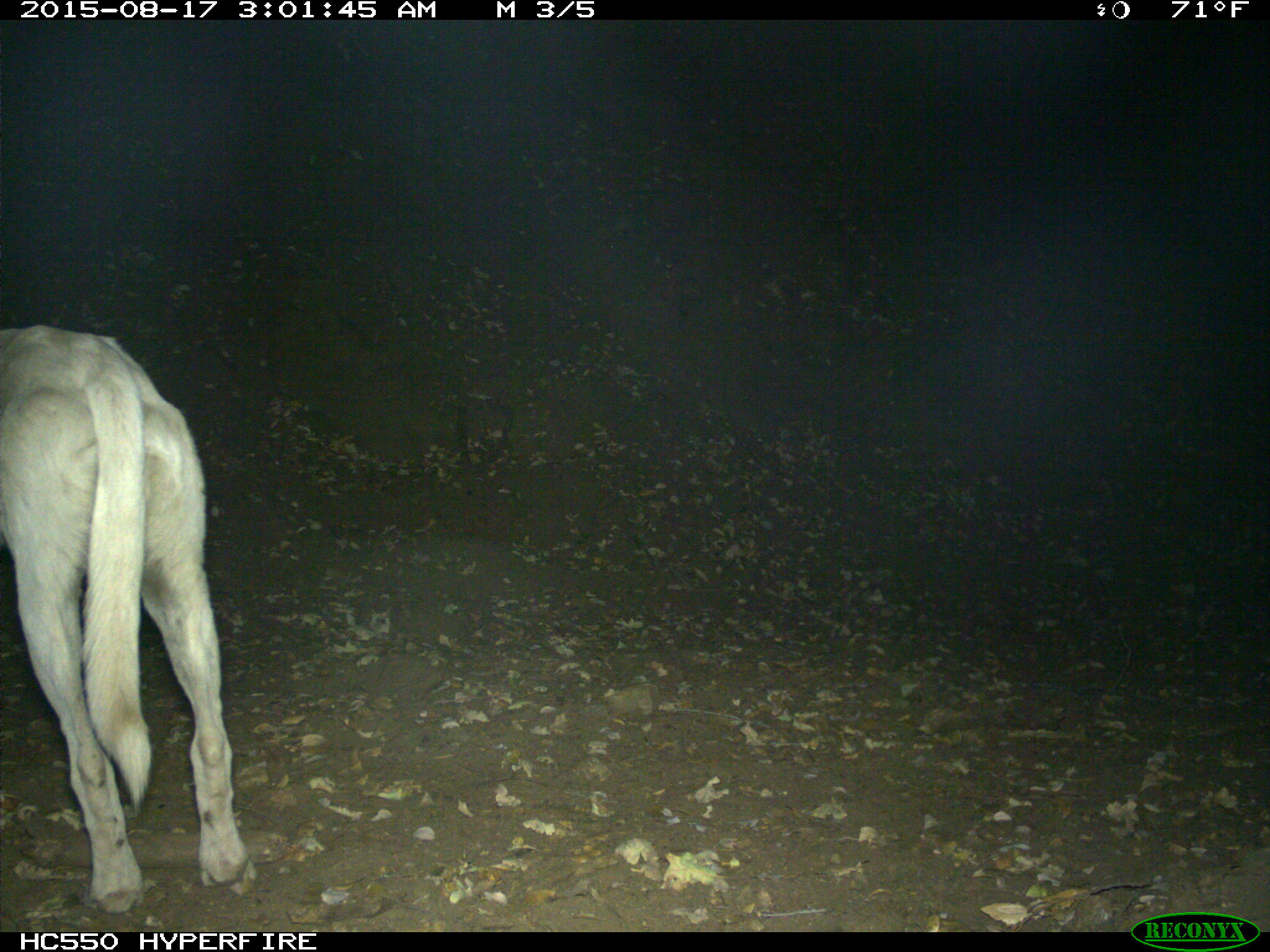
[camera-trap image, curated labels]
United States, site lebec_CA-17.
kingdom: Animalia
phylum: Chordata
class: Mammalia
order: Carnivora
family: Canidae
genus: Canis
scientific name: Canis familiaris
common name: domestic dog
Canis familiaris (domestic dog).